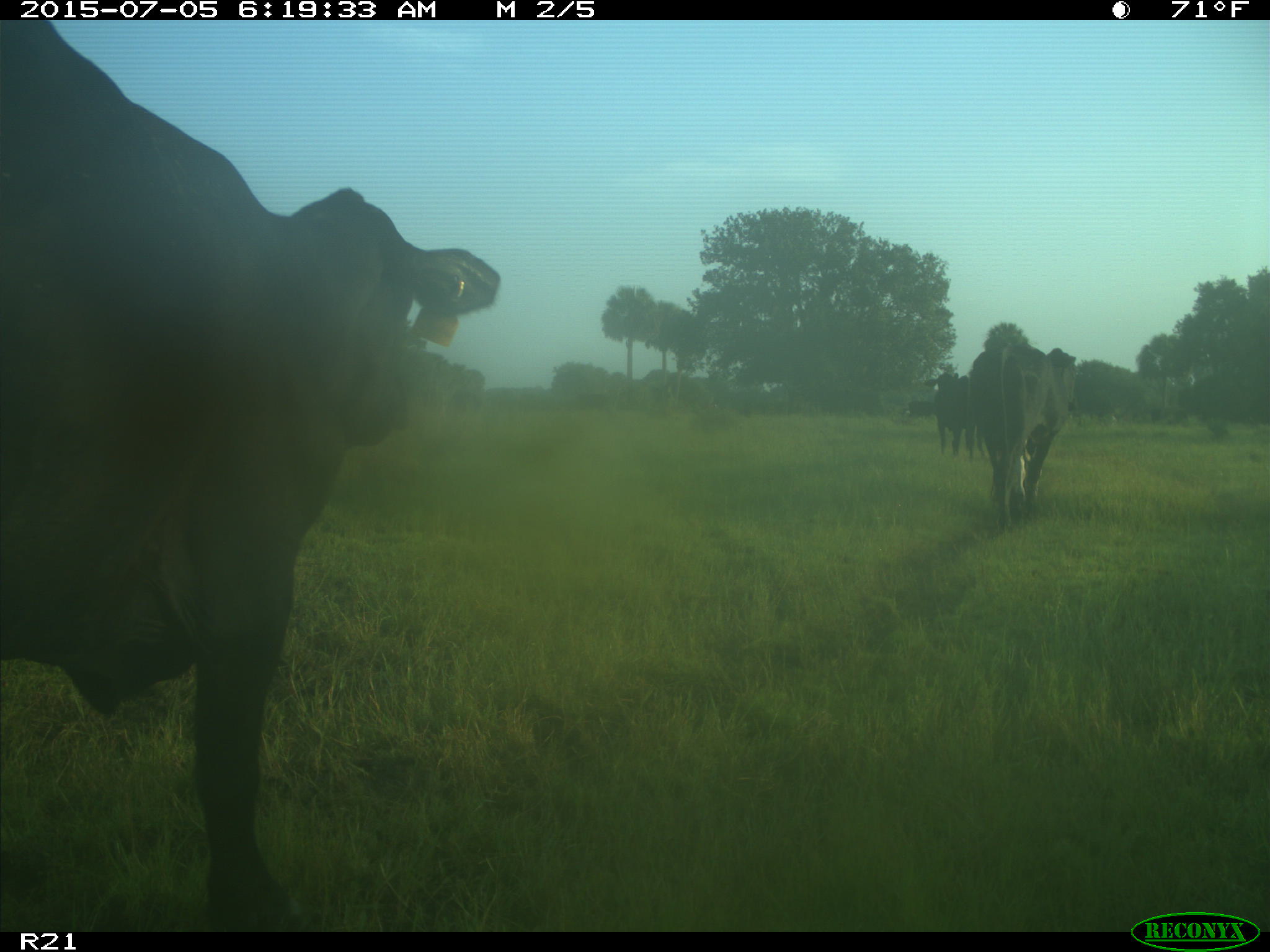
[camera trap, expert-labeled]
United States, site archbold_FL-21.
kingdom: Animalia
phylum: Chordata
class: Mammalia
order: Artiodactyla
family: Bovidae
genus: Bos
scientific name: Bos taurus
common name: domestic cow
Bos taurus (domestic cow).